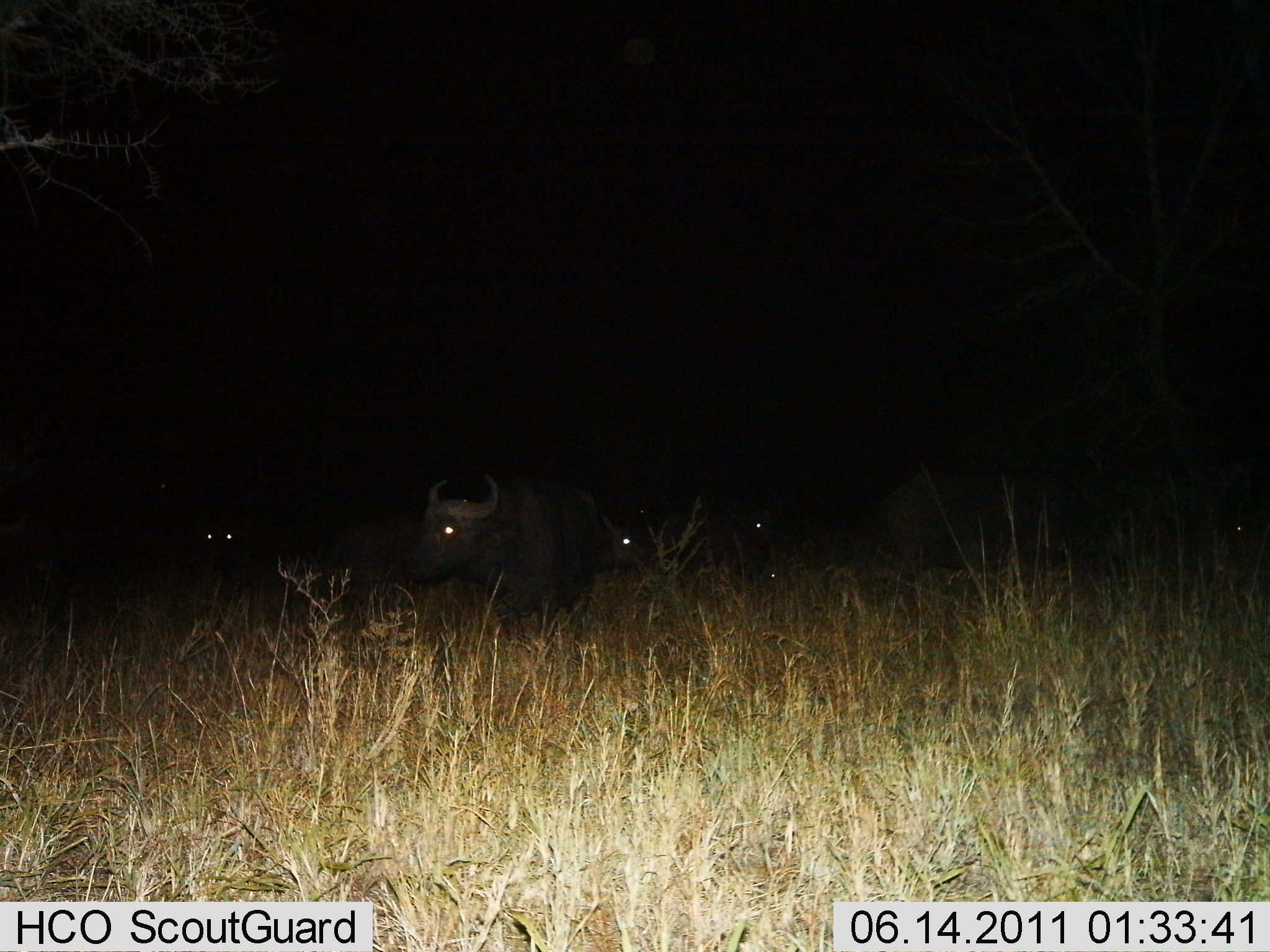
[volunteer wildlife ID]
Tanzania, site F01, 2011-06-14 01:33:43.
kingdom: Animalia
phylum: Chordata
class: Mammalia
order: Artiodactyla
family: Bovidae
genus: Syncerus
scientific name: Syncerus caffer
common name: cape buffalo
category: buffalo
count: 5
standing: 60%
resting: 40%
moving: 20%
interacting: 0%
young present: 0%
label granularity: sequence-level